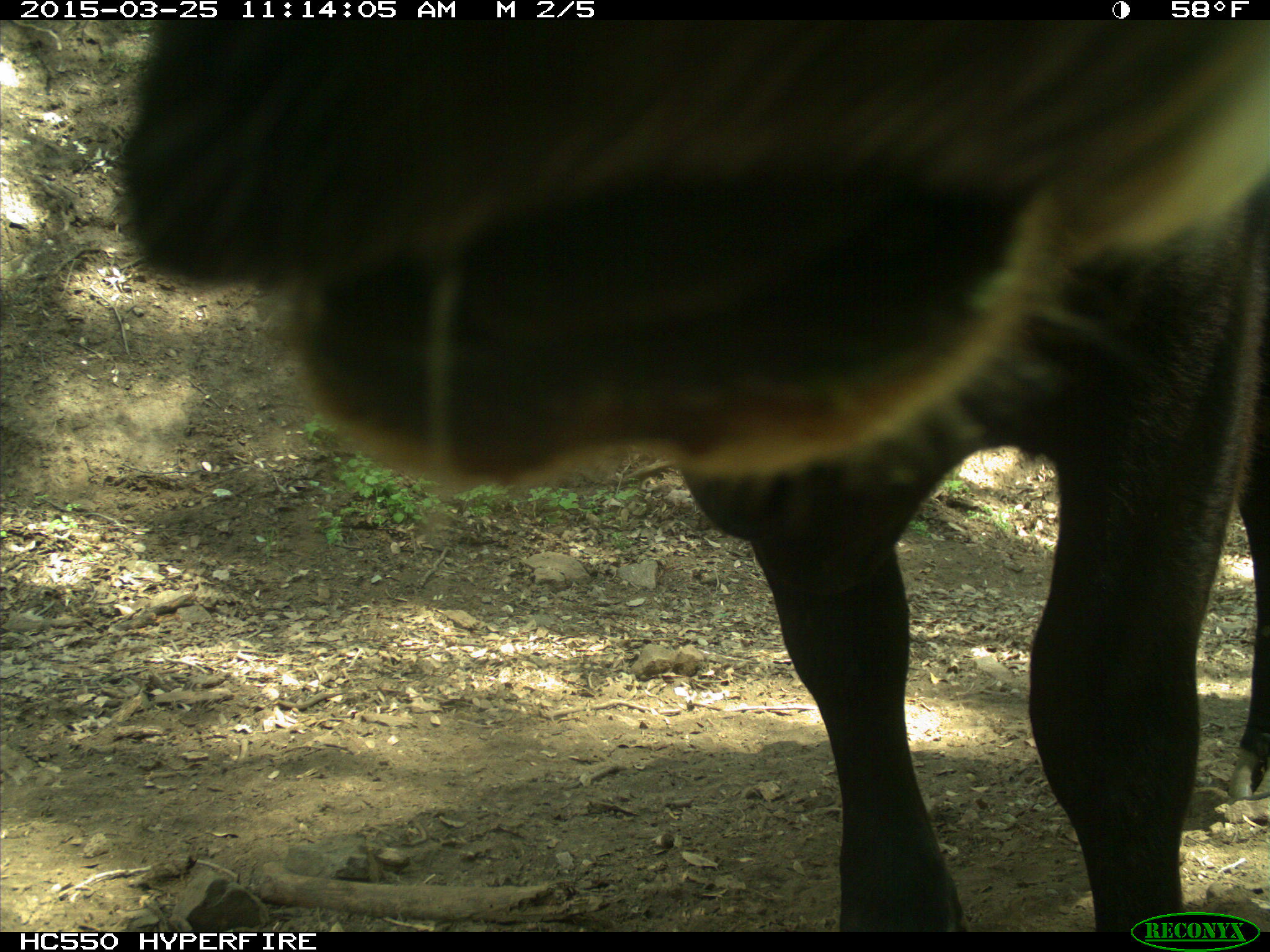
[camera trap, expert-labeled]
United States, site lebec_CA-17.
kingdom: Animalia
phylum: Chordata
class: Mammalia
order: Artiodactyla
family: Bovidae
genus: Bos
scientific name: Bos taurus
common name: domestic cow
Bos taurus (domestic cow).